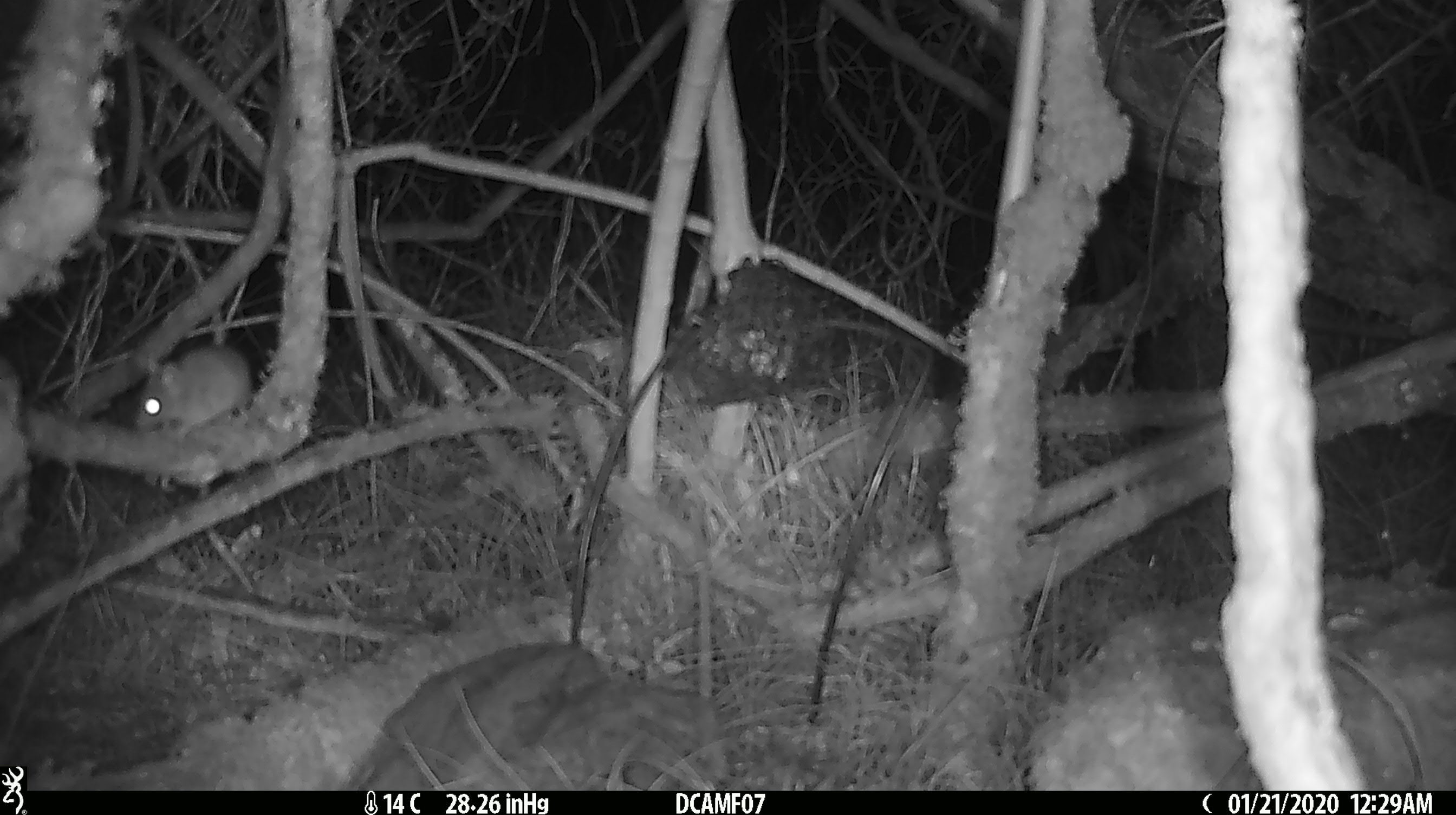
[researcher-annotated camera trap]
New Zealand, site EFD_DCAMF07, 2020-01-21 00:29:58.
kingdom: Animalia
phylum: Chordata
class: Mammalia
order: Rodentia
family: Muridae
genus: Mus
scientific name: Mus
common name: mouse